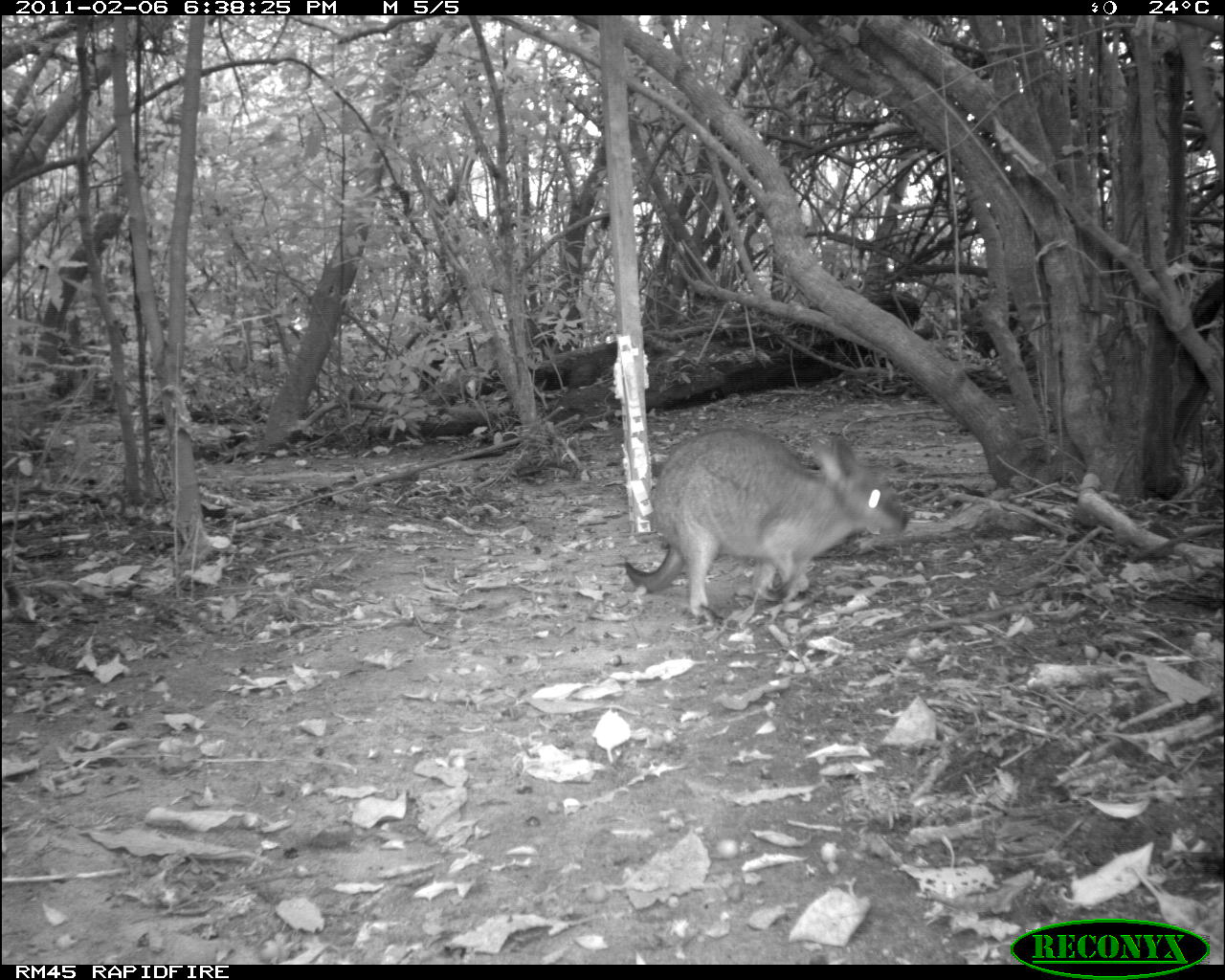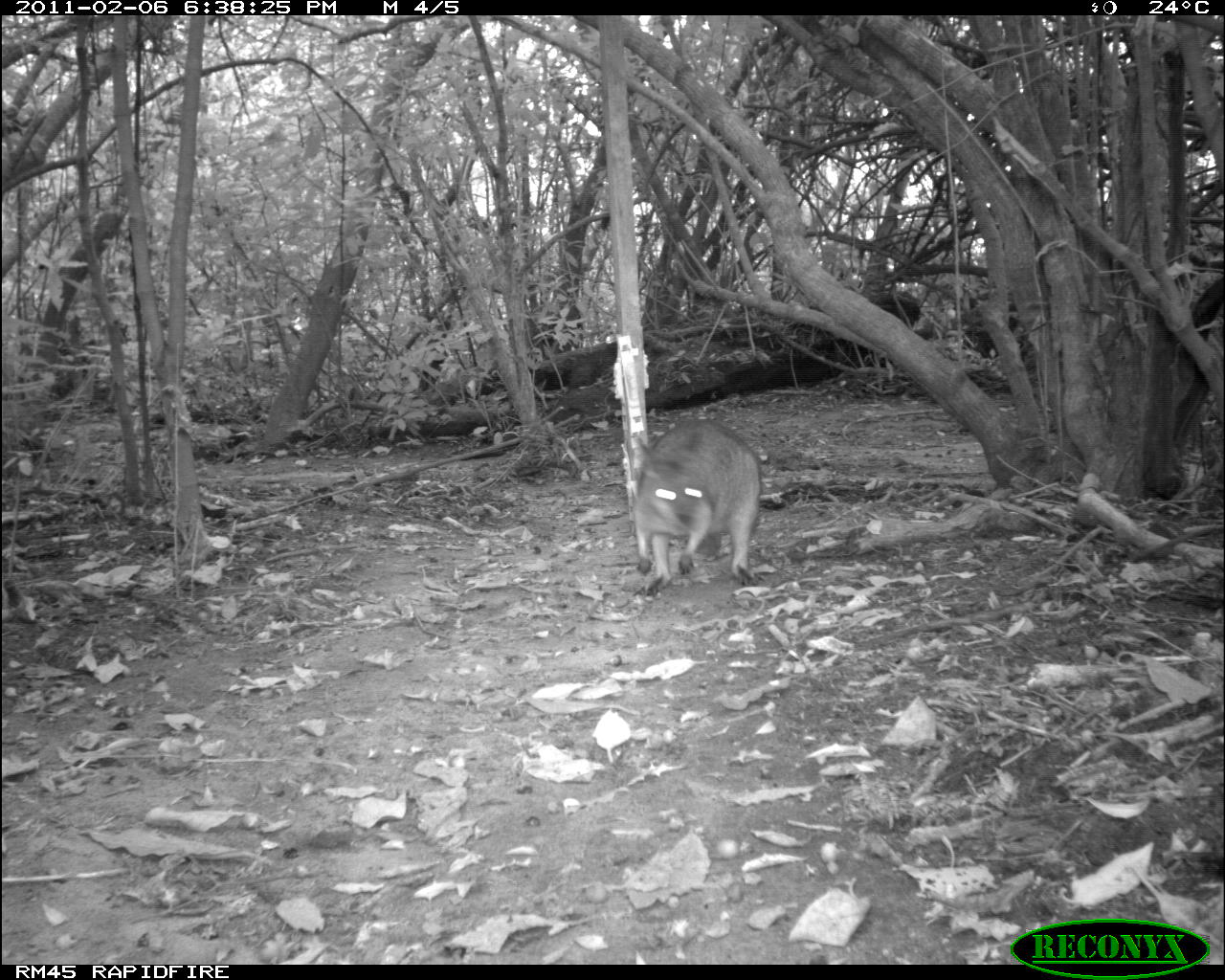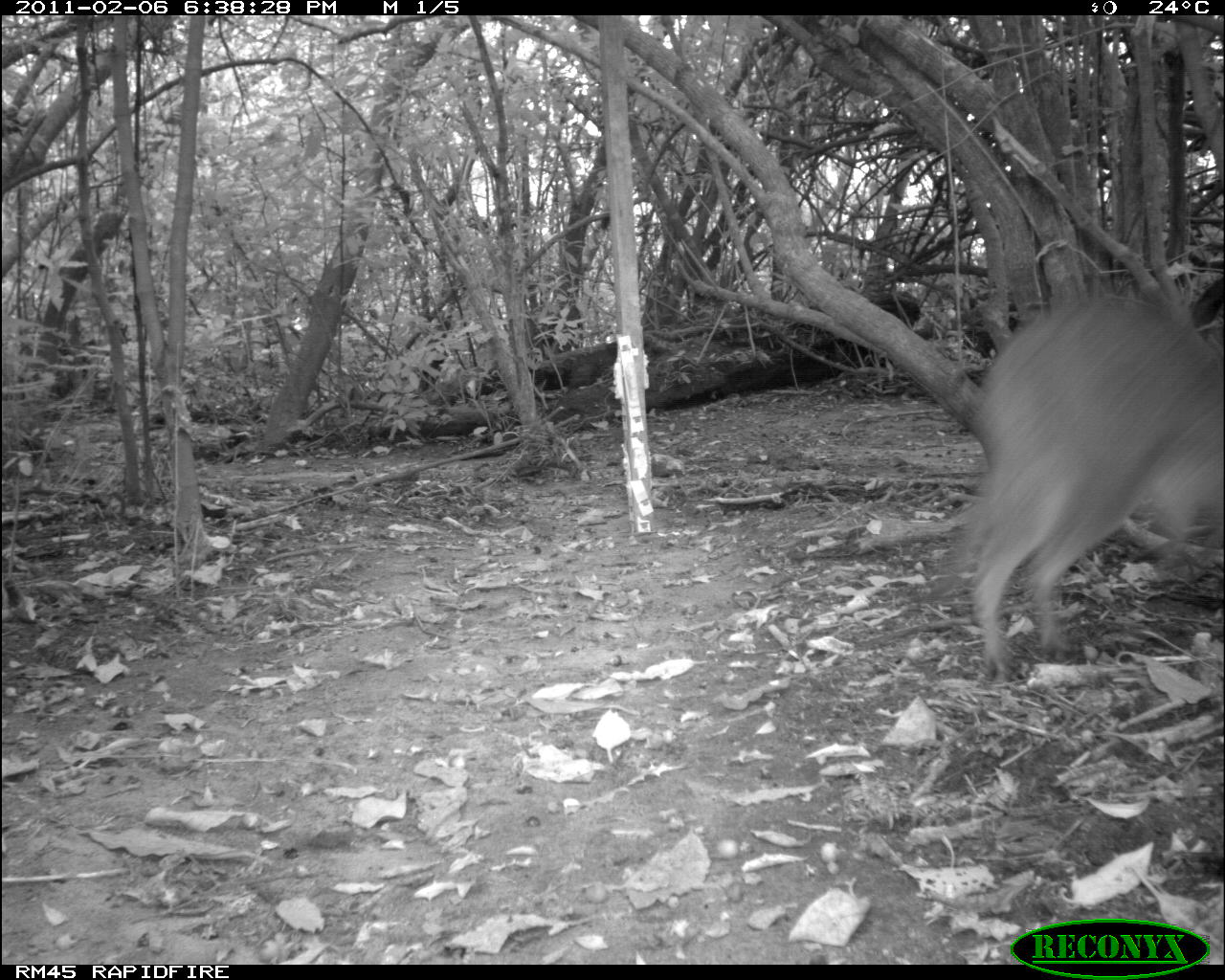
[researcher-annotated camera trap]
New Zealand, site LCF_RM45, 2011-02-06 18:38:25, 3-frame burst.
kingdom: Animalia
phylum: Chordata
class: Mammalia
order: Diprotodontia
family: Macropodidae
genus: Notamacropus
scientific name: Notamacropus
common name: wallaby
Wallaby (Notamacropus).